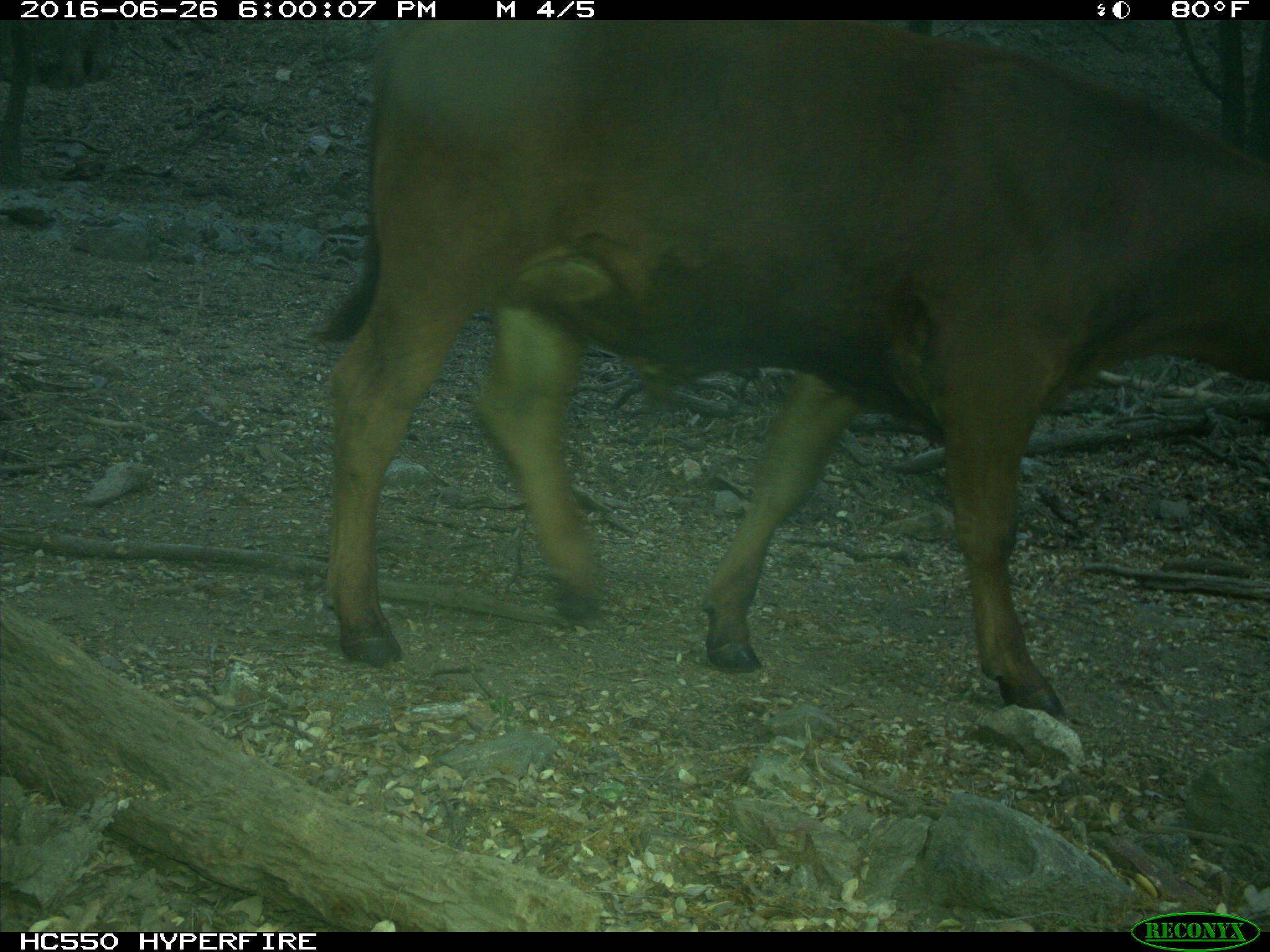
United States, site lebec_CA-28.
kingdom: Animalia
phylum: Chordata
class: Mammalia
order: Artiodactyla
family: Bovidae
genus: Bos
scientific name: Bos taurus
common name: domestic cow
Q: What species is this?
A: Bos taurus (domestic cow).